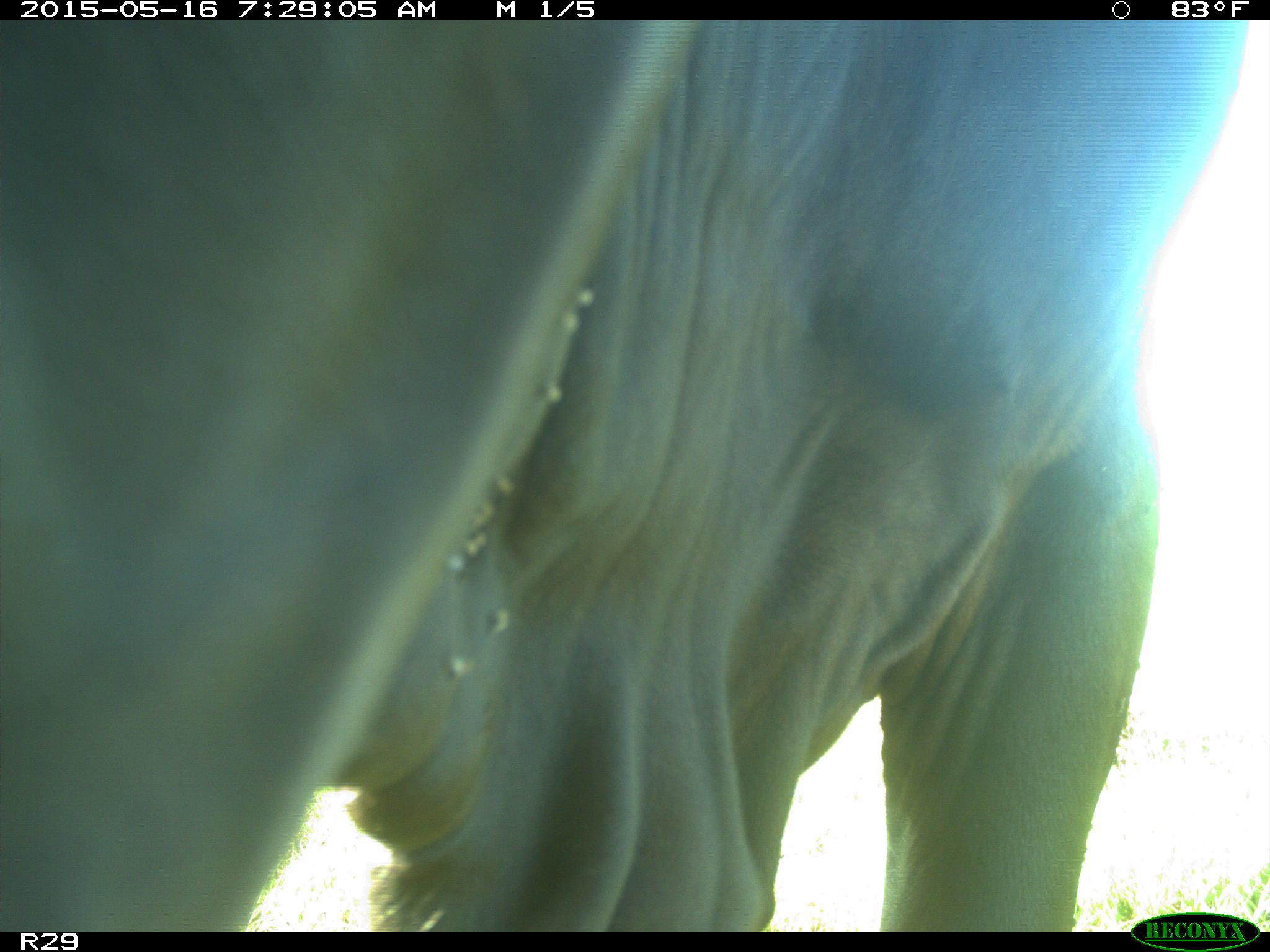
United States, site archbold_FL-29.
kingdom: Animalia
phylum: Chordata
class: Mammalia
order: Artiodactyla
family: Bovidae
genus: Bos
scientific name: Bos taurus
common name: domestic cow